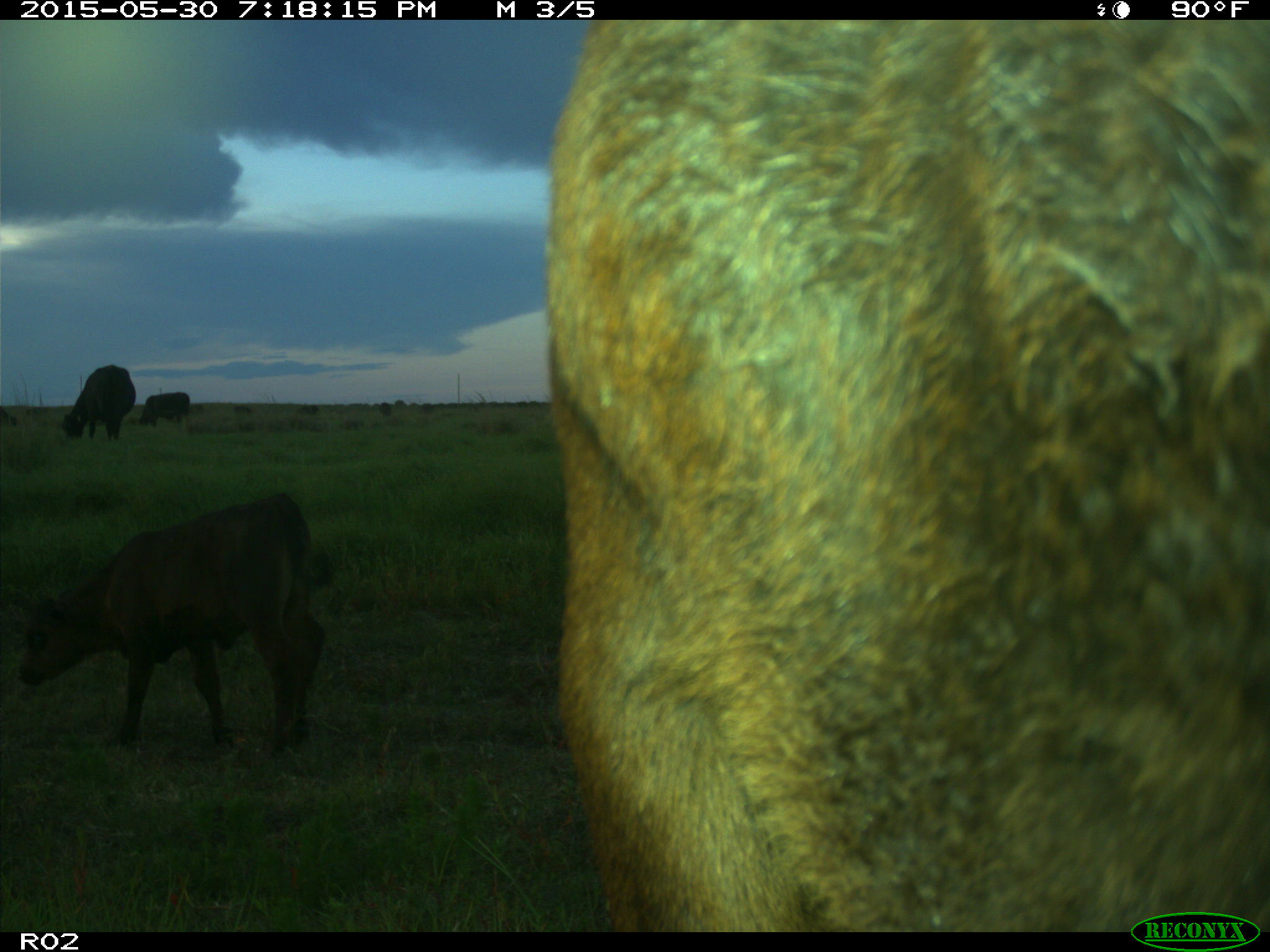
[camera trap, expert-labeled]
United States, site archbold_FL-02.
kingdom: Animalia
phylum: Chordata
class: Mammalia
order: Artiodactyla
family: Bovidae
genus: Bos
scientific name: Bos taurus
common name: domestic cow